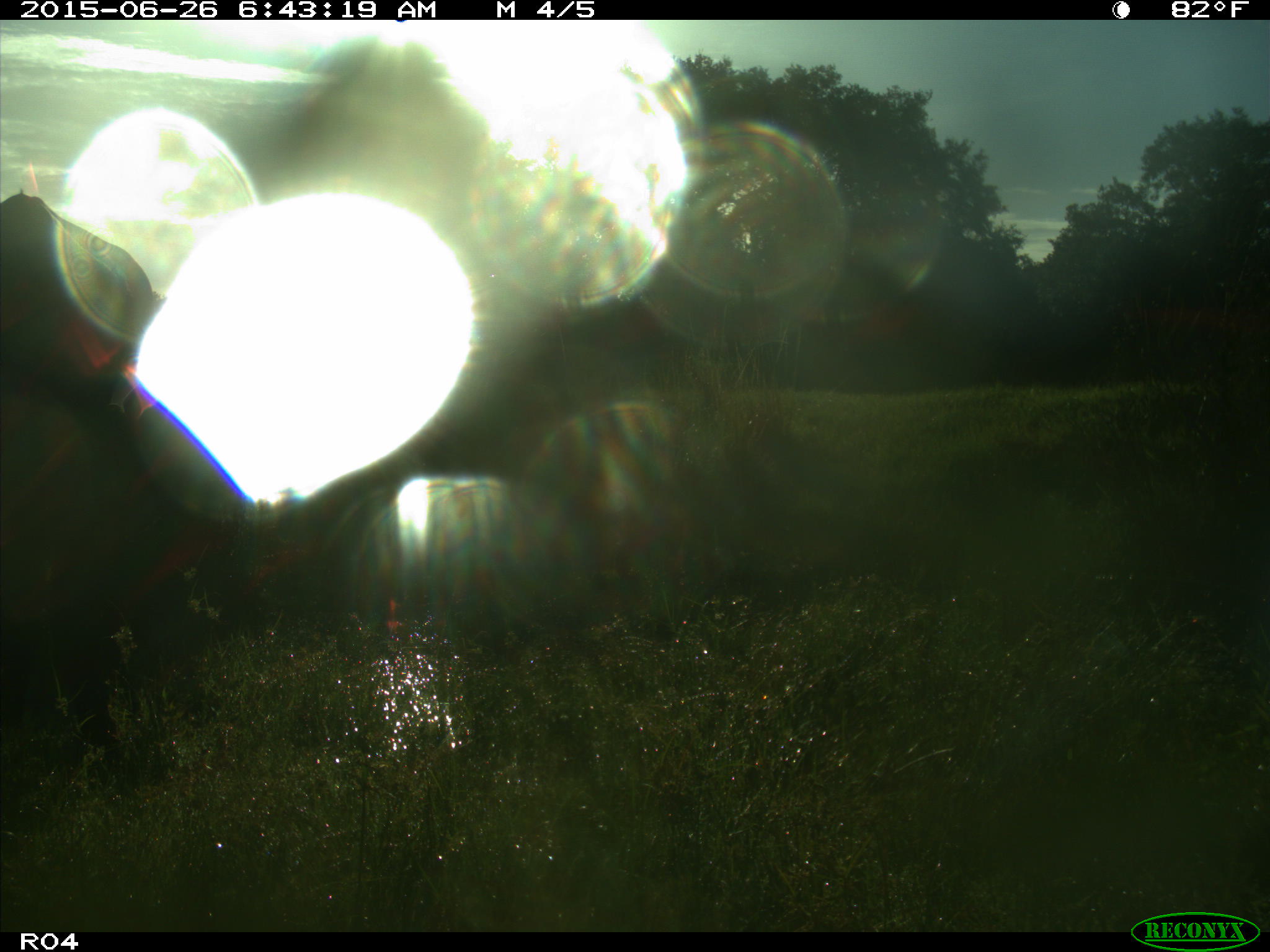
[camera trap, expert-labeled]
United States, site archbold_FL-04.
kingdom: Animalia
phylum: Chordata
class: Mammalia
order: Artiodactyla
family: Bovidae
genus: Bos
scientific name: Bos taurus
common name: domestic cow